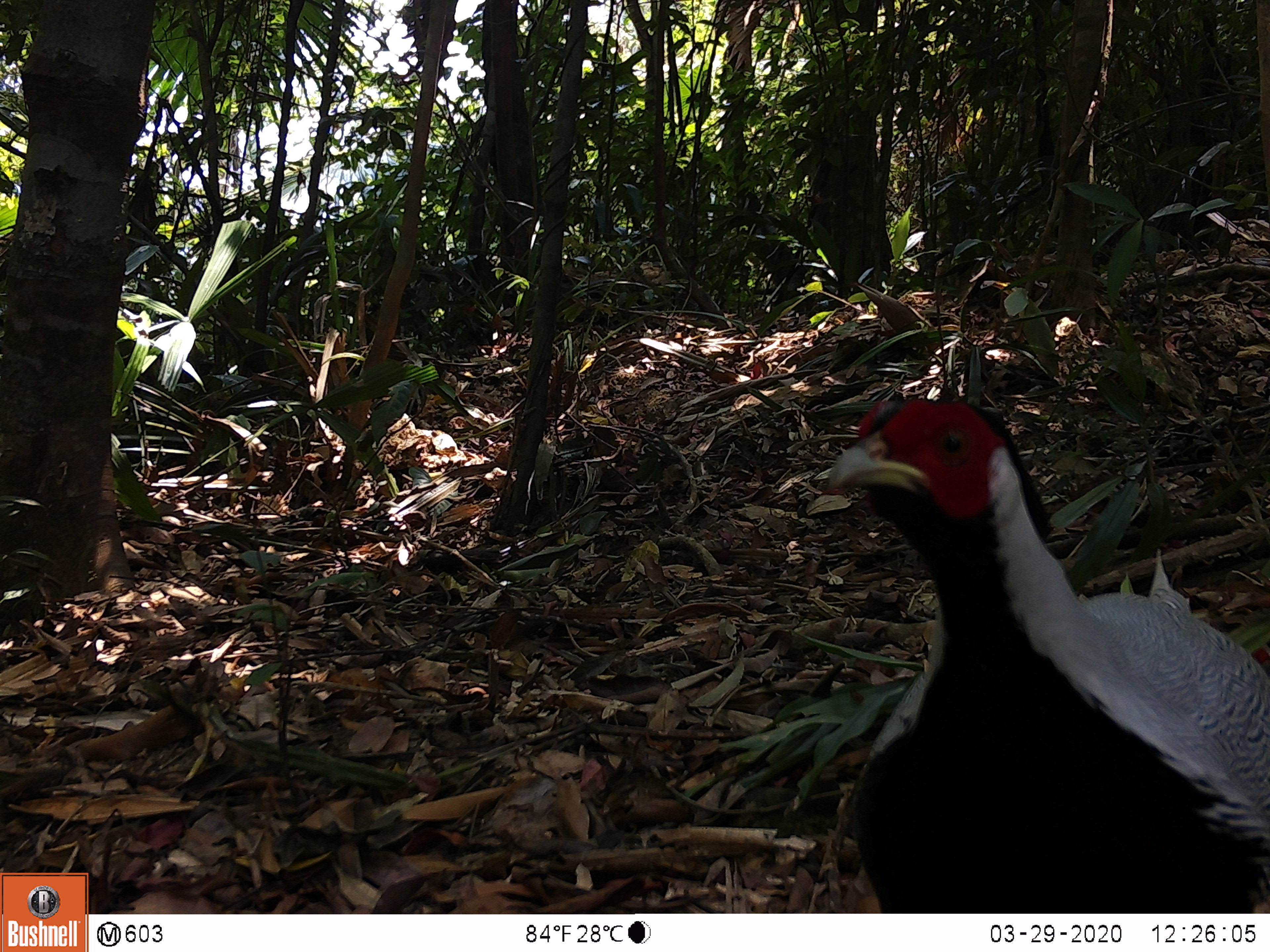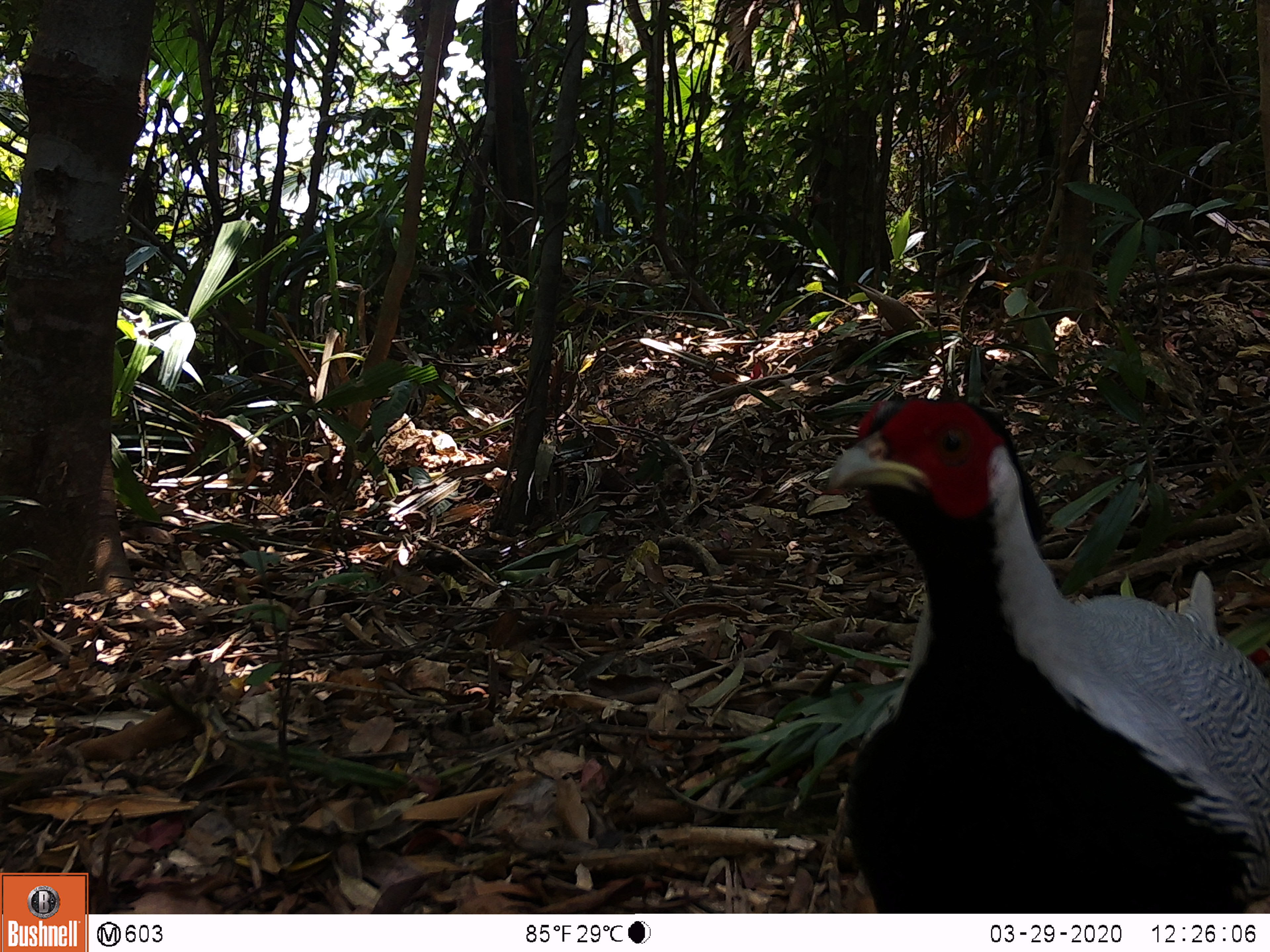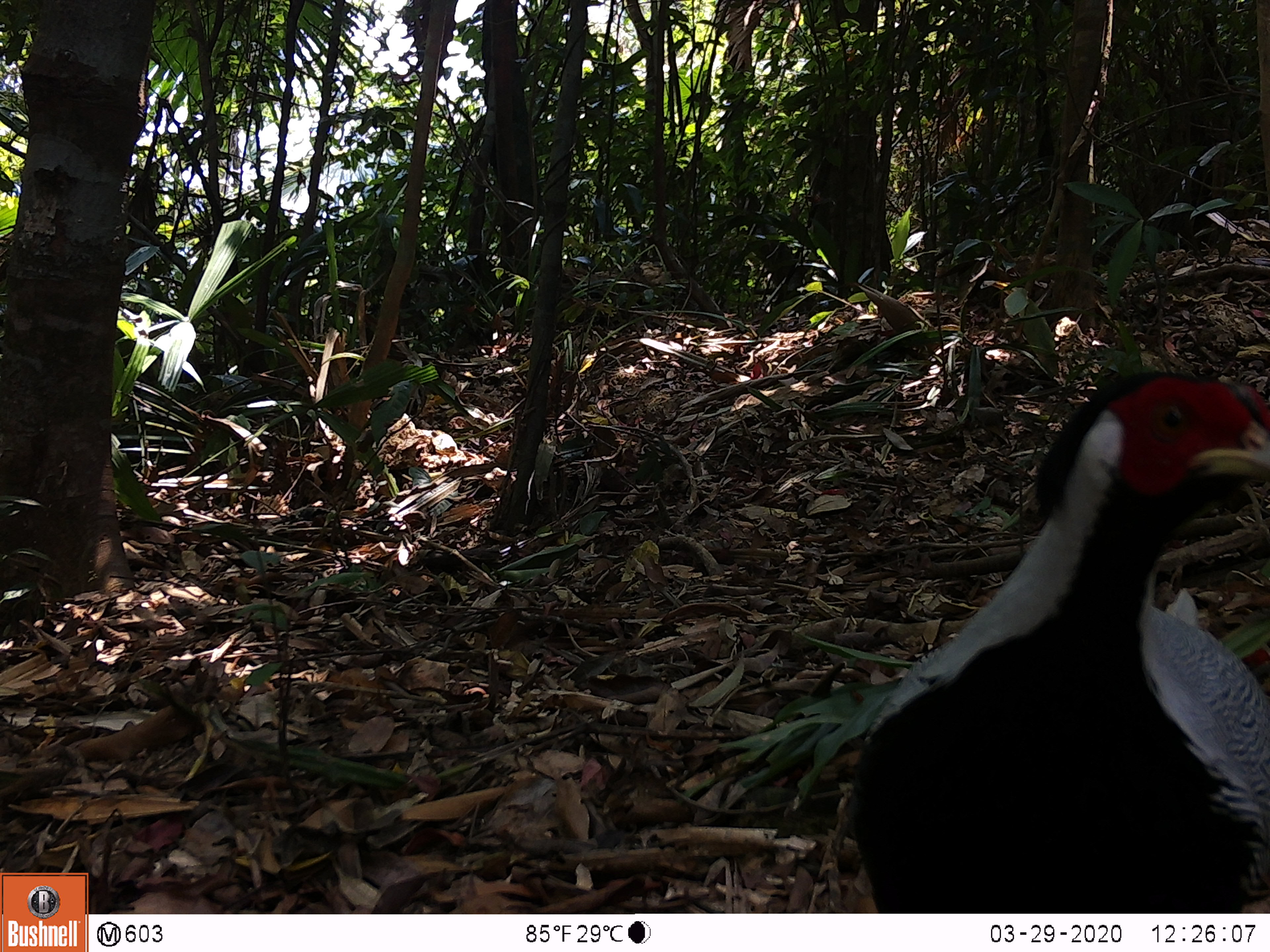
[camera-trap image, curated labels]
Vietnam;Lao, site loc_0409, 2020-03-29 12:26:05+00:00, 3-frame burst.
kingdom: Animalia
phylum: Chordata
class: Aves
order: Galliformes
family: Phasianidae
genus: Lophura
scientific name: Lophura nycthemera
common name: silver pheasant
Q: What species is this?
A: Silver pheasant (Lophura nycthemera).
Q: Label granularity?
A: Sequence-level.